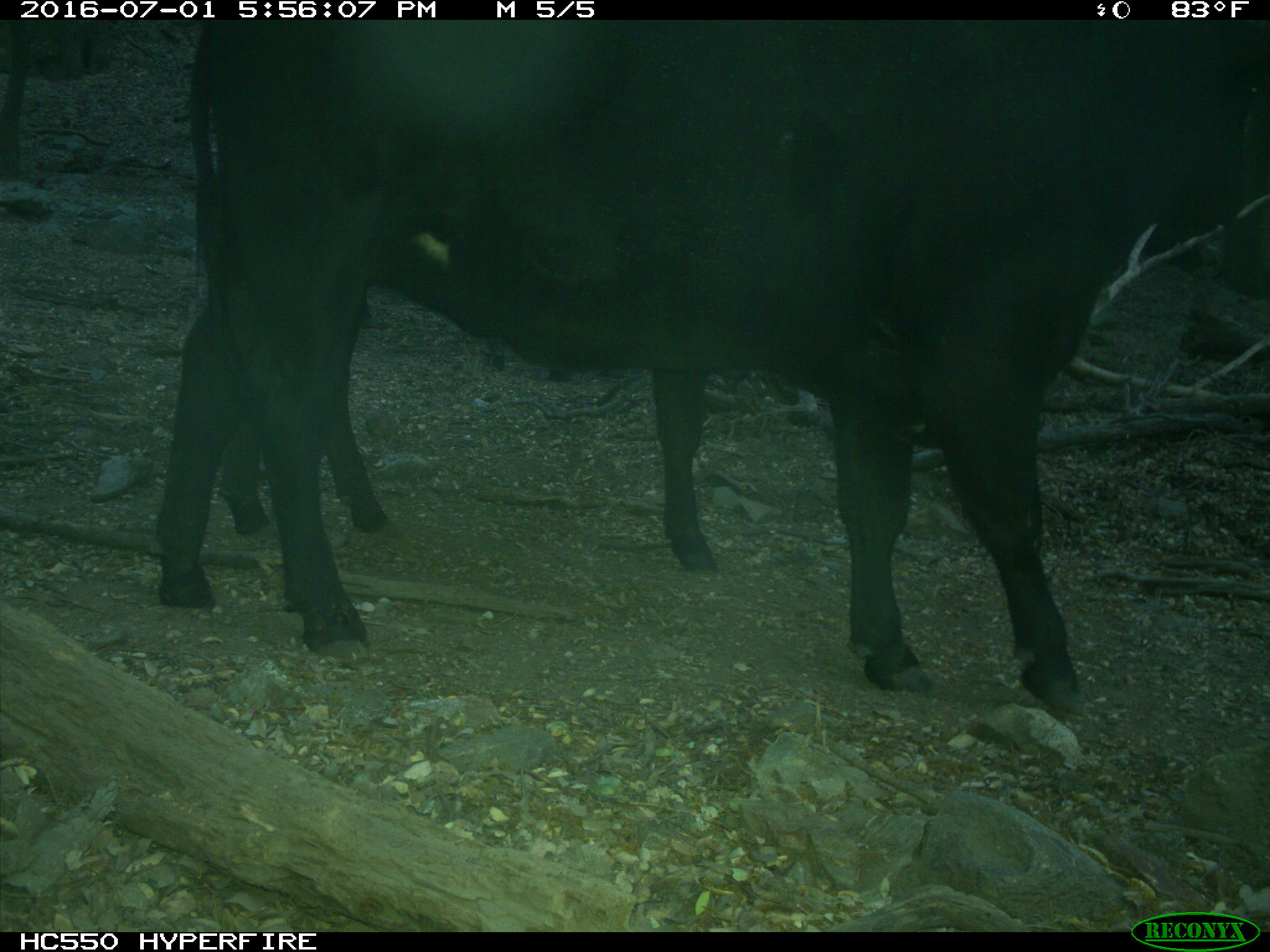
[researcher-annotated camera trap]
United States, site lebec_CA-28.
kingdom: Animalia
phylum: Chordata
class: Mammalia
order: Artiodactyla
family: Bovidae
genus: Bos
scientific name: Bos taurus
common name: domestic cow